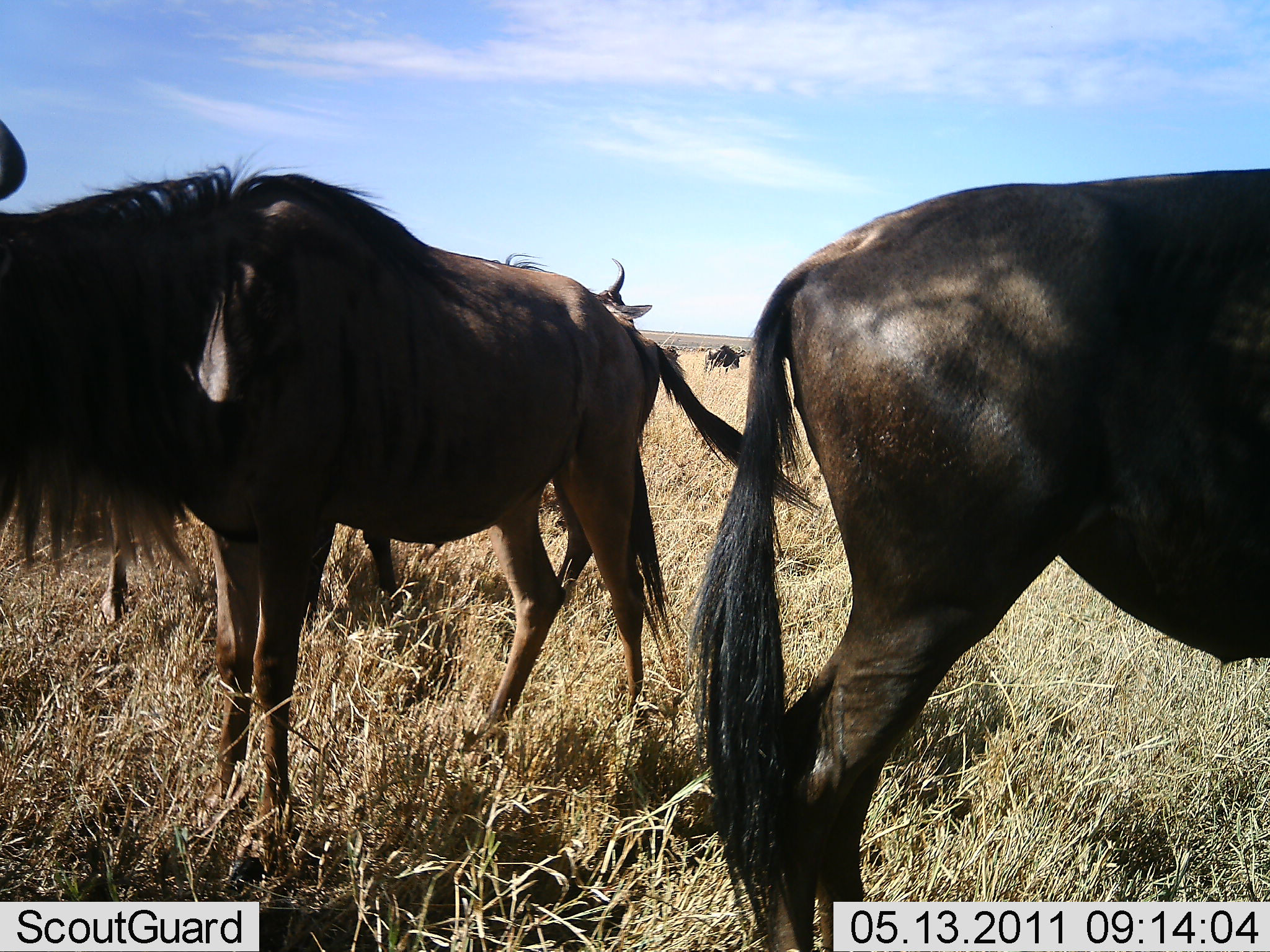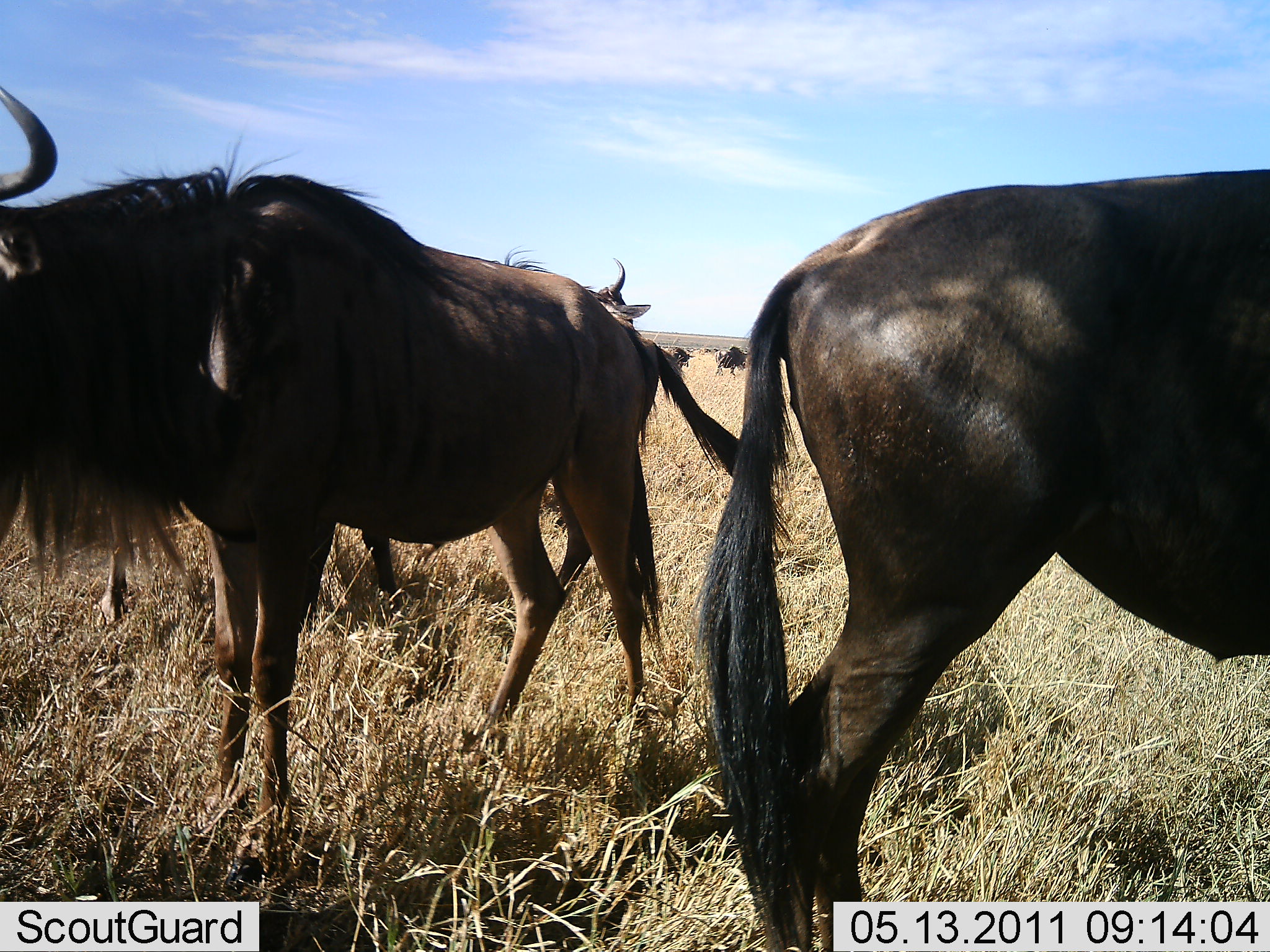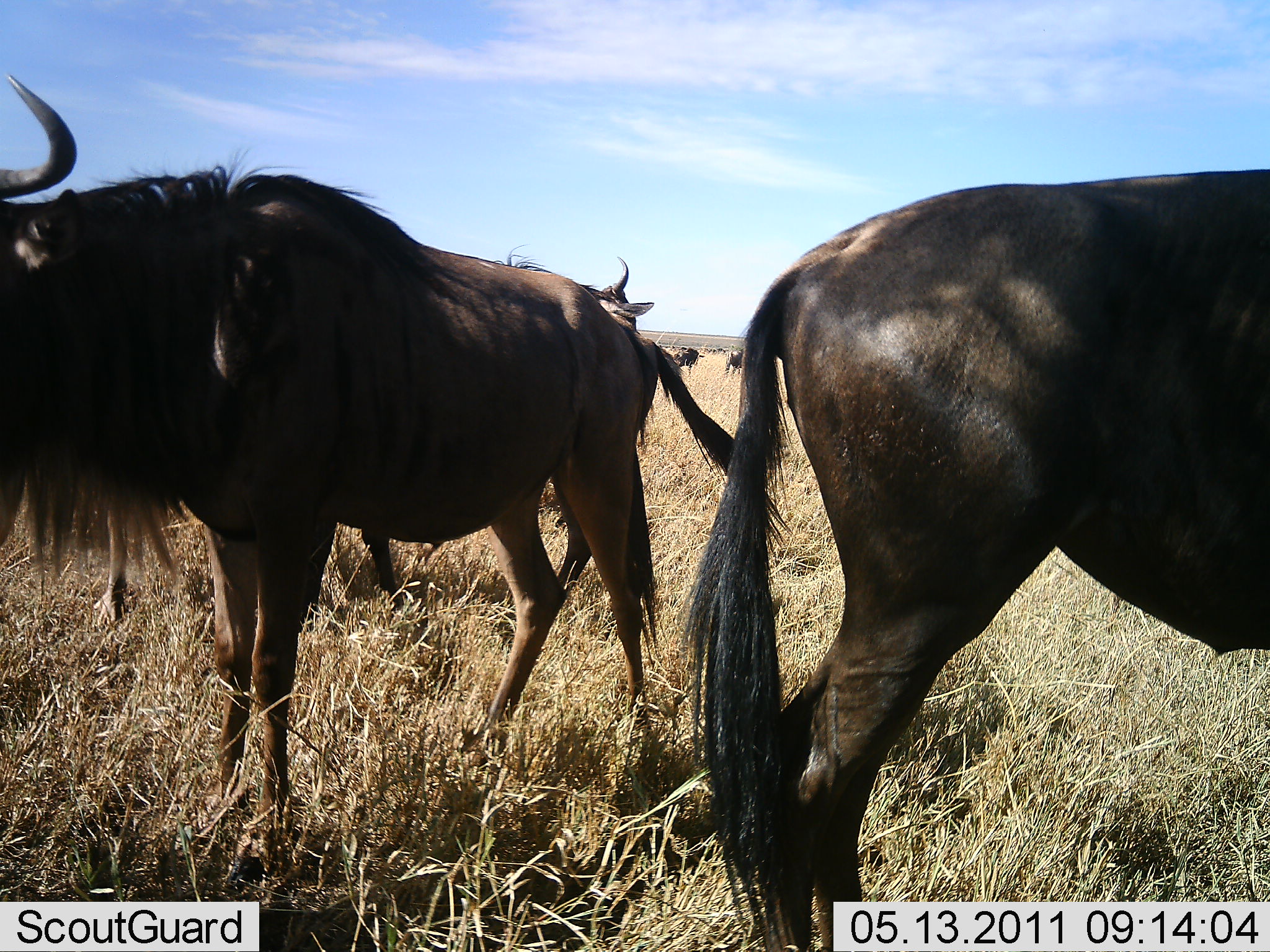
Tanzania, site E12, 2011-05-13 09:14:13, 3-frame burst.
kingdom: Animalia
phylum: Chordata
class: Mammalia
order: Artiodactyla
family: Bovidae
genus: Connochaetes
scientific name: Connochaetes taurinus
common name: blue wildebeest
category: wildebeest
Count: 5.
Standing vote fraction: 91%.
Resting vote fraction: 0%.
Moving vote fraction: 36%.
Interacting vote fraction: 0%.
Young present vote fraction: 0%.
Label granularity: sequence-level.